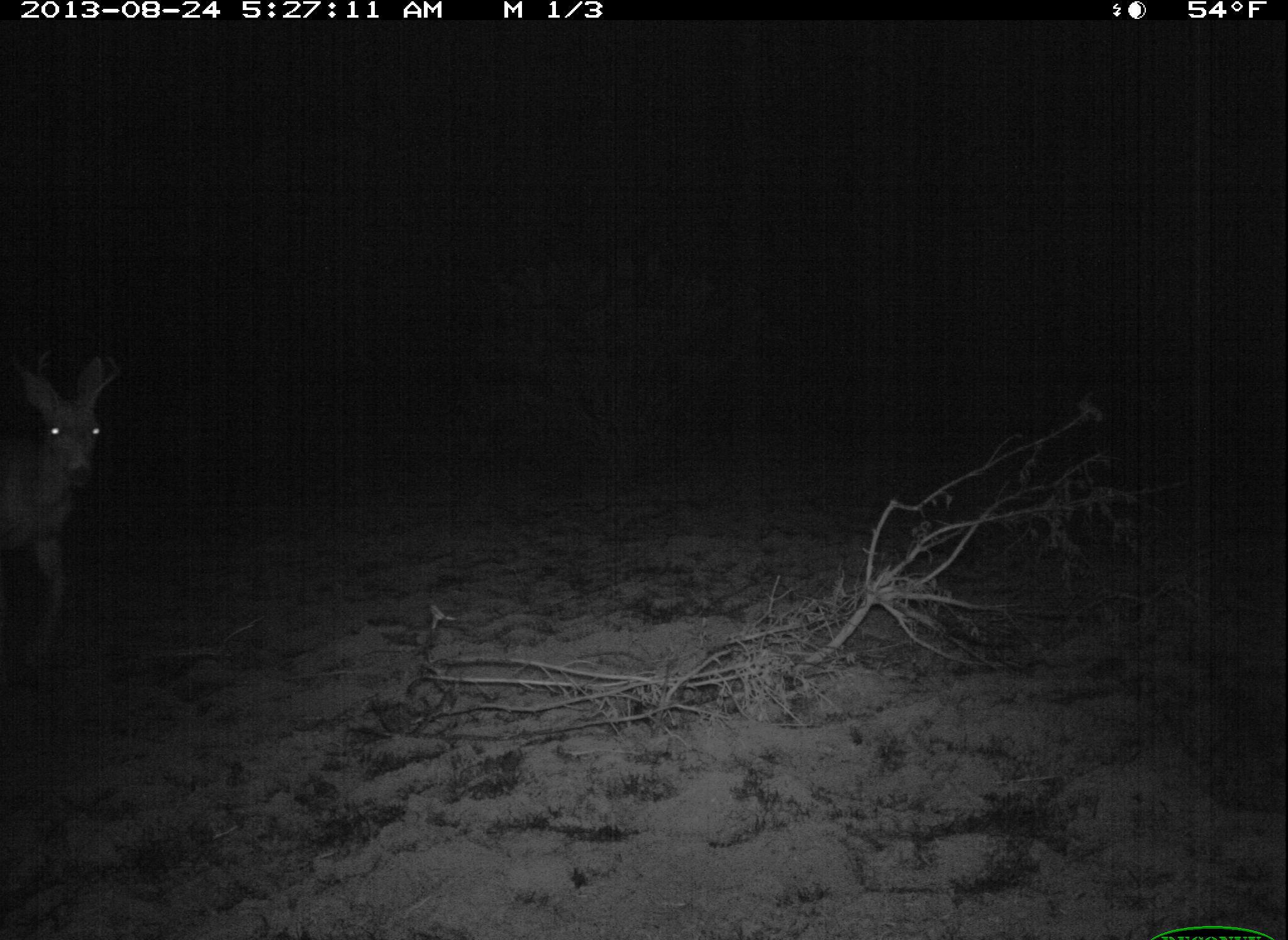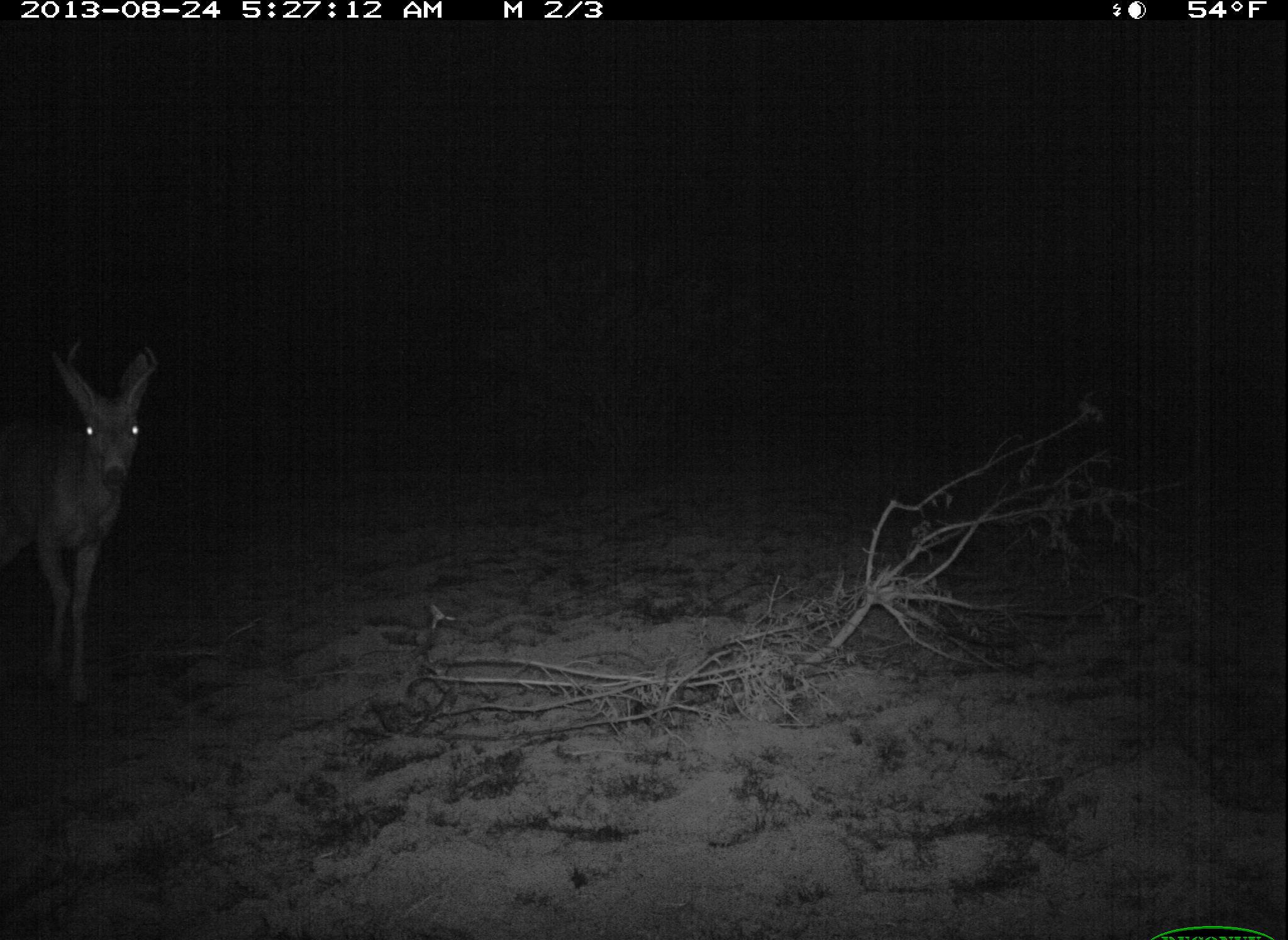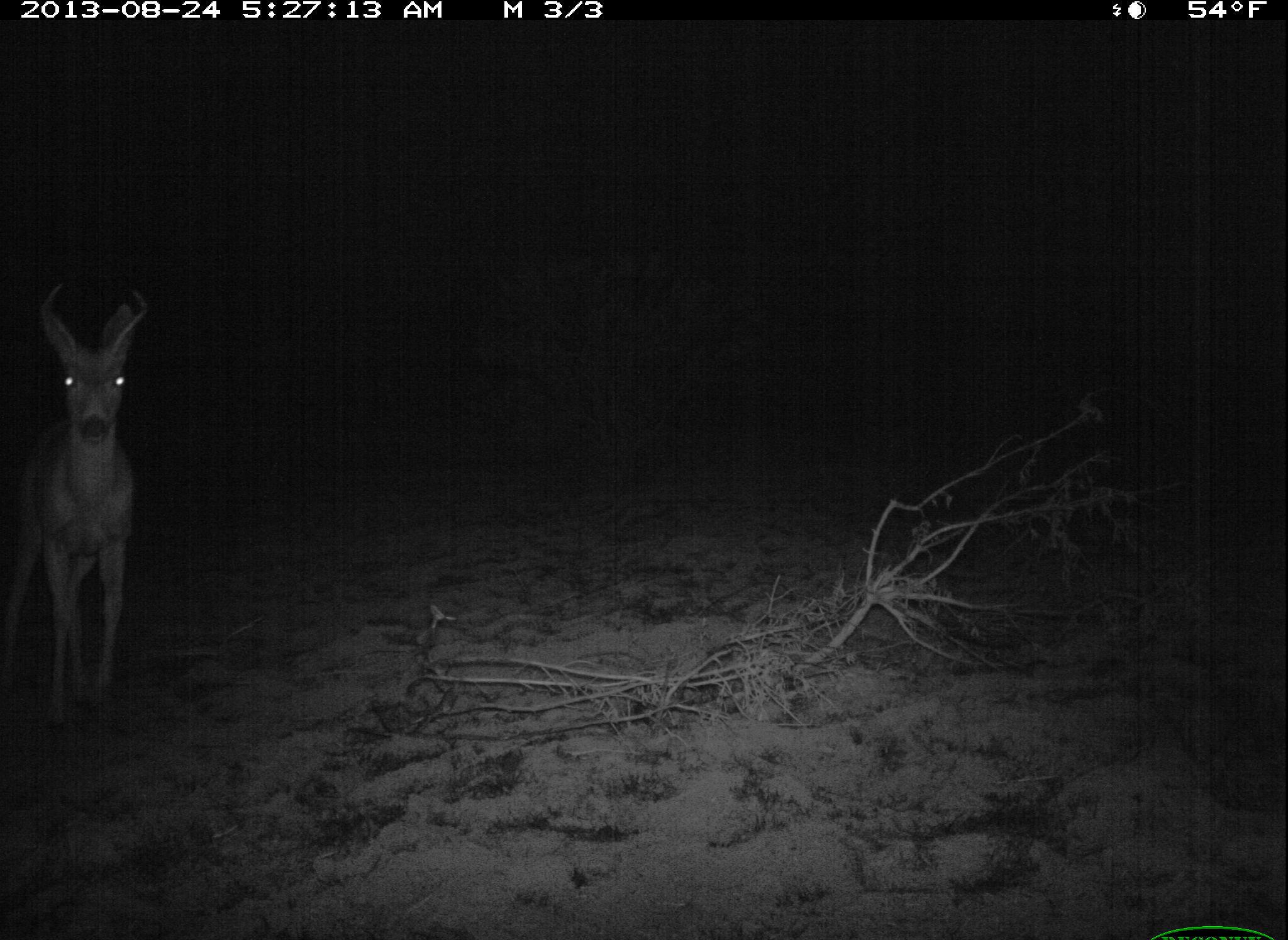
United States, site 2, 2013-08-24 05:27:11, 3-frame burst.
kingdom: Animalia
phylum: Chordata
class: Mammalia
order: Artiodactyla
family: Cervidae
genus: Odocoileus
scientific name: Odocoileus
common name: deer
Deer (Odocoileus).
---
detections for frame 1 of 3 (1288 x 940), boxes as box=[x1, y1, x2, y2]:
deer: box=[0, 356, 116, 669]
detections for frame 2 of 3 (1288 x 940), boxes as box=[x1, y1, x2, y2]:
deer: box=[0, 340, 155, 705]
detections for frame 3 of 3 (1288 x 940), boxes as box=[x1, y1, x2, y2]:
deer: box=[0, 281, 150, 729]